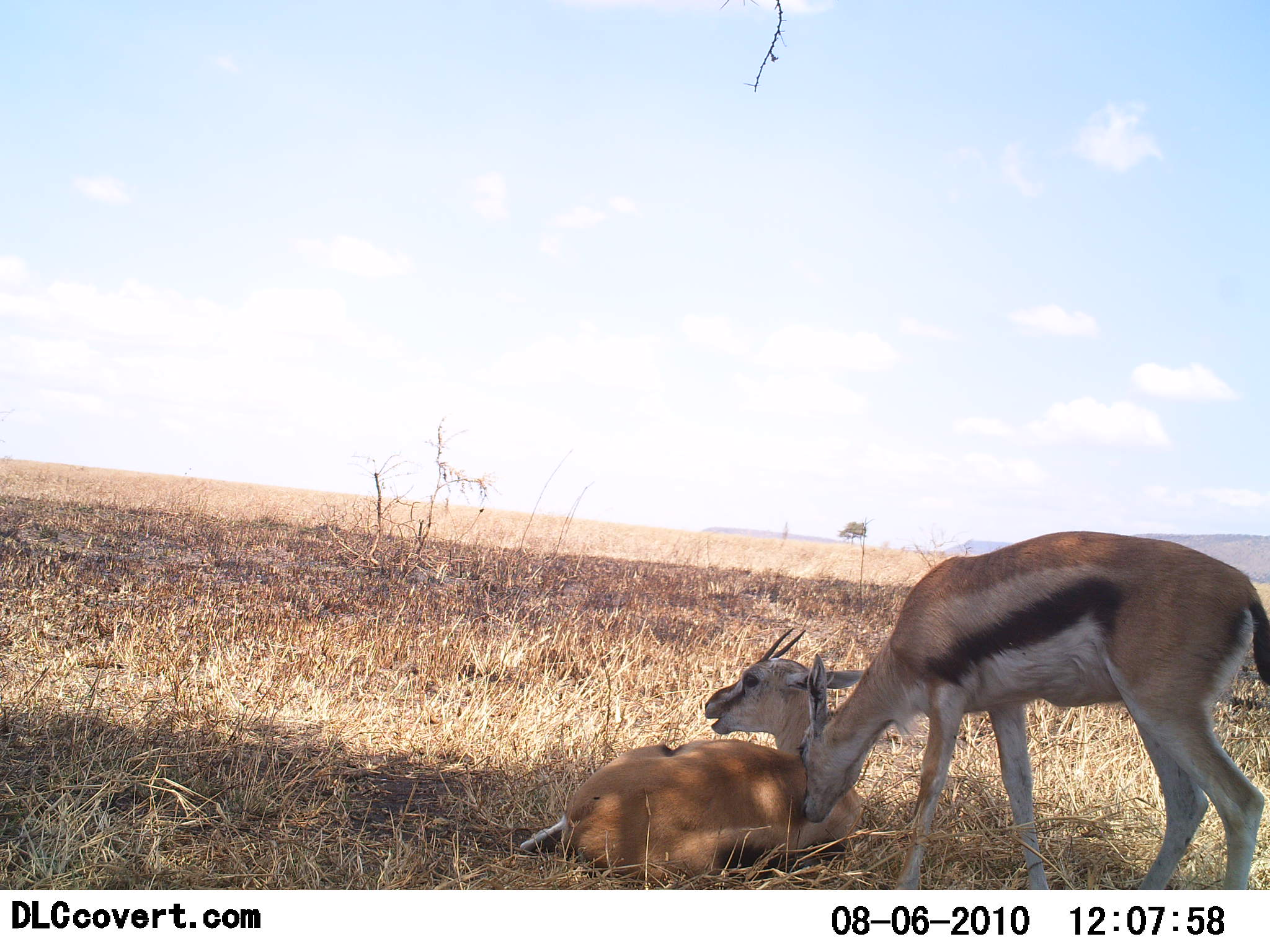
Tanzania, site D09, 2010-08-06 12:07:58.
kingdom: Animalia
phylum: Chordata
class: Mammalia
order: Artiodactyla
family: Bovidae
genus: Eudorcas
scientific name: Eudorcas thomsonii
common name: thomson's gazelle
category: gazellethomsons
Gazellethomsons (thomson's gazelle) (Eudorcas thomsonii), count 2. Behavior (volunteer vote fractions): standing 57%, resting 91%, moving 0%, interacting 43%. Young present (vote fraction): 13%. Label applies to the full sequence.